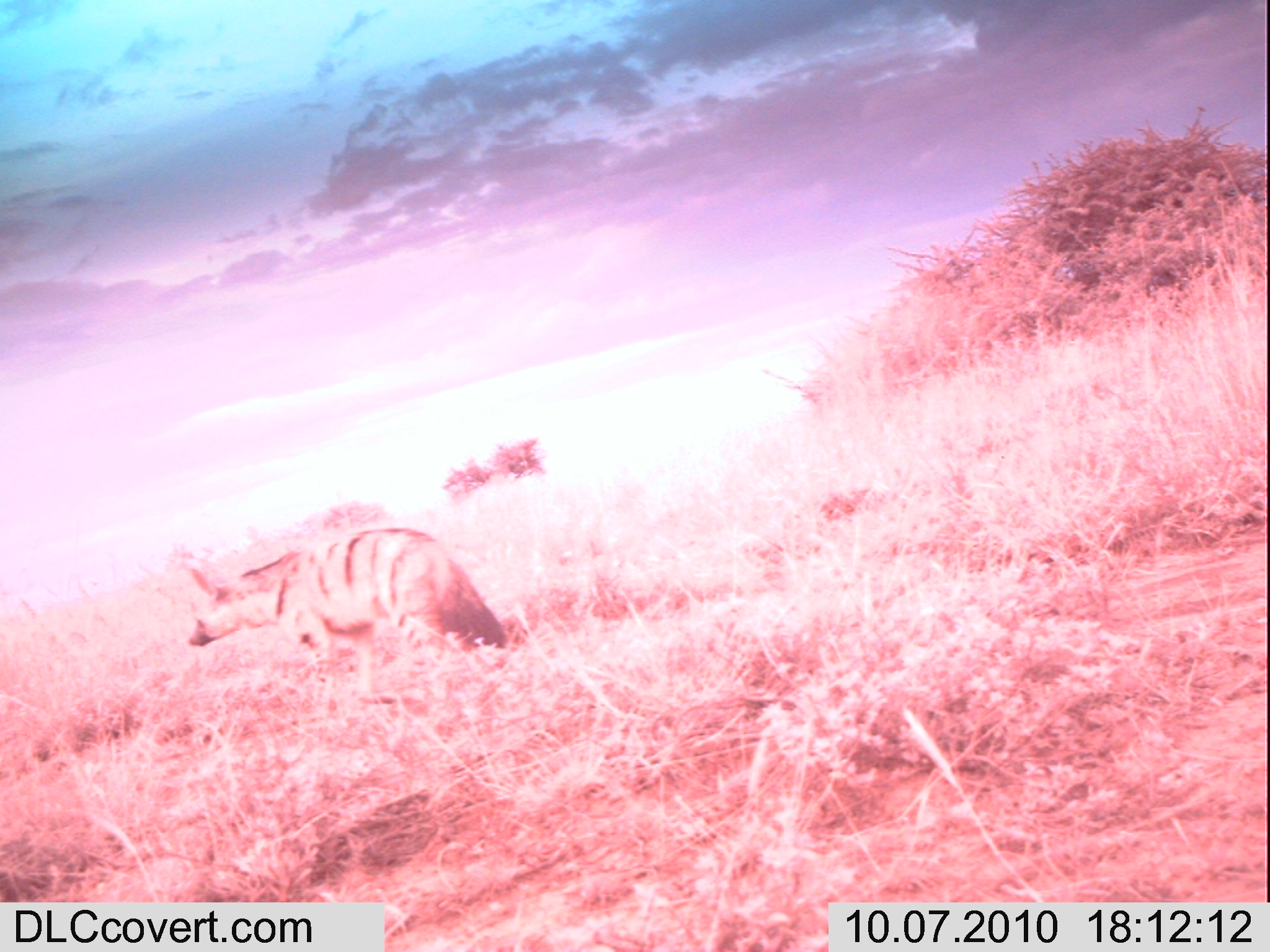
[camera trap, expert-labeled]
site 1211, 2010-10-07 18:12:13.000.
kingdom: Animalia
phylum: Chordata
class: Mammalia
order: Carnivora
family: Hyaenidae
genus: Proteles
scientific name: Proteles cristatus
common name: aardwolf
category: proteles cristata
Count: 1.